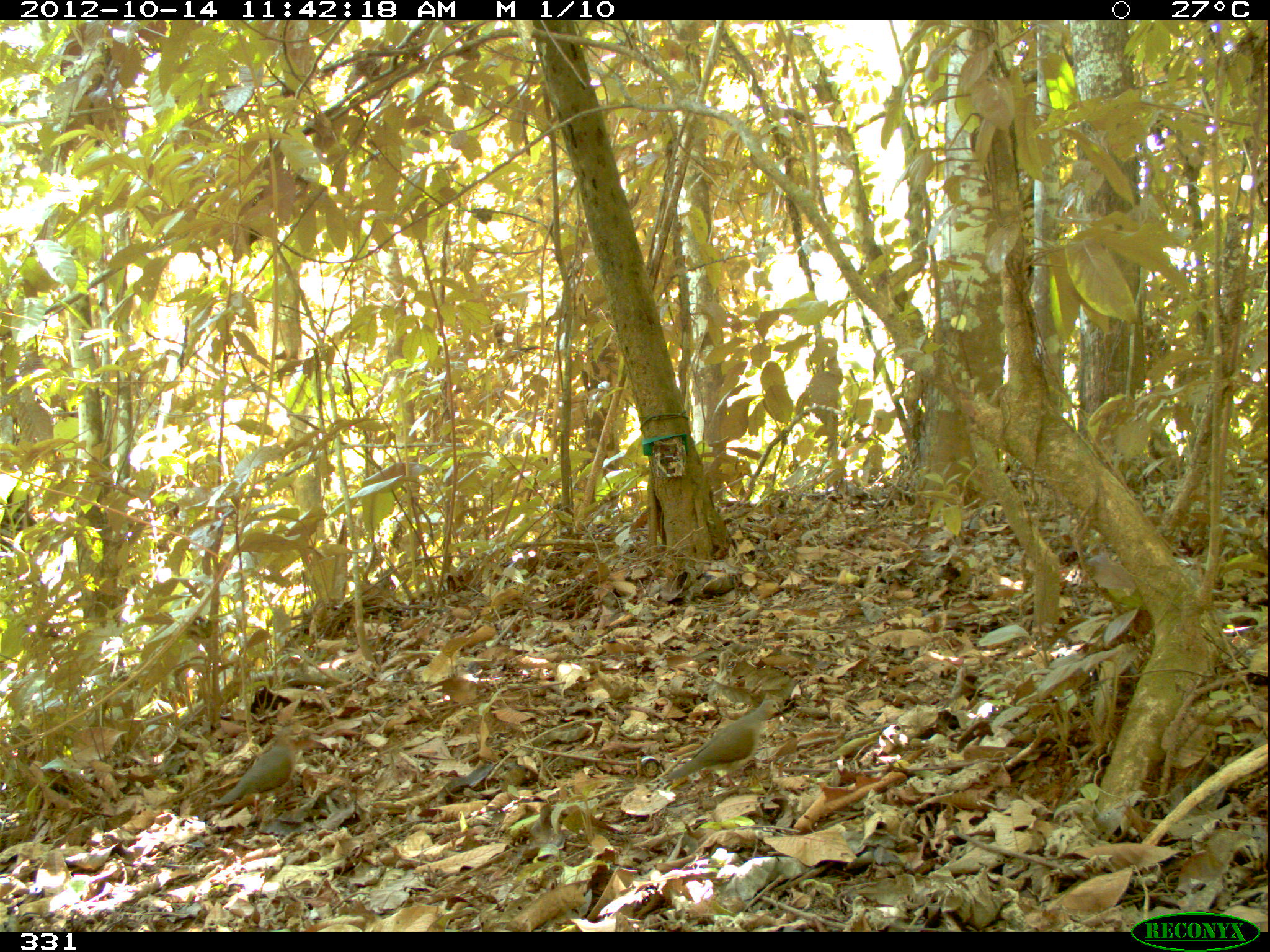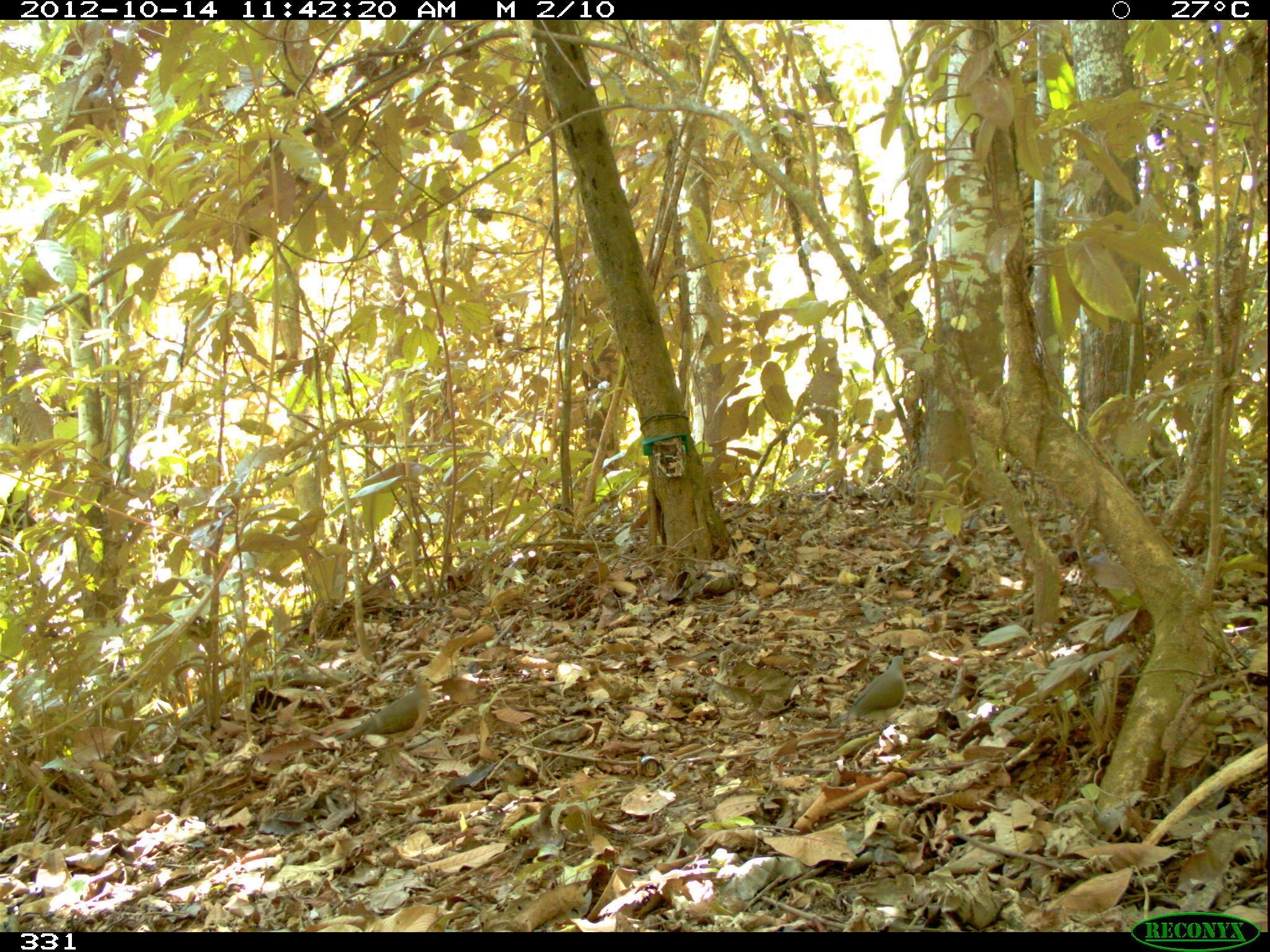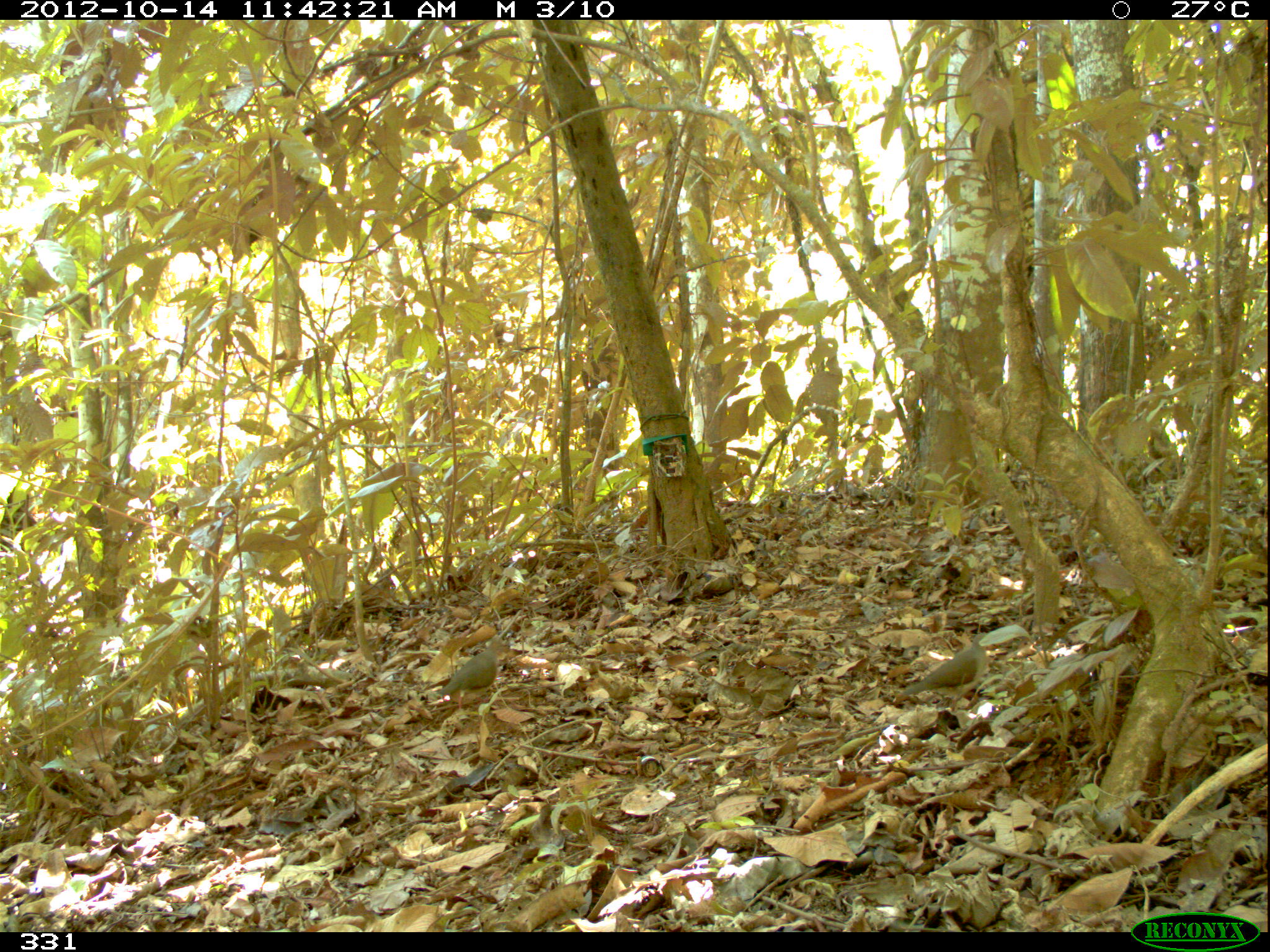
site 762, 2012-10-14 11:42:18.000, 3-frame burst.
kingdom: Animalia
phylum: Chordata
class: Aves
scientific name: Aves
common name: bird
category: unknown bird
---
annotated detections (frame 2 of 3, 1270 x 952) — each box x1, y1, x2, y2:
unknown bird: 336, 676, 437, 746; 832, 656, 915, 732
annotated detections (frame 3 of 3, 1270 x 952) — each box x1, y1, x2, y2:
unknown bird: 903, 634, 995, 711; 436, 635, 504, 707